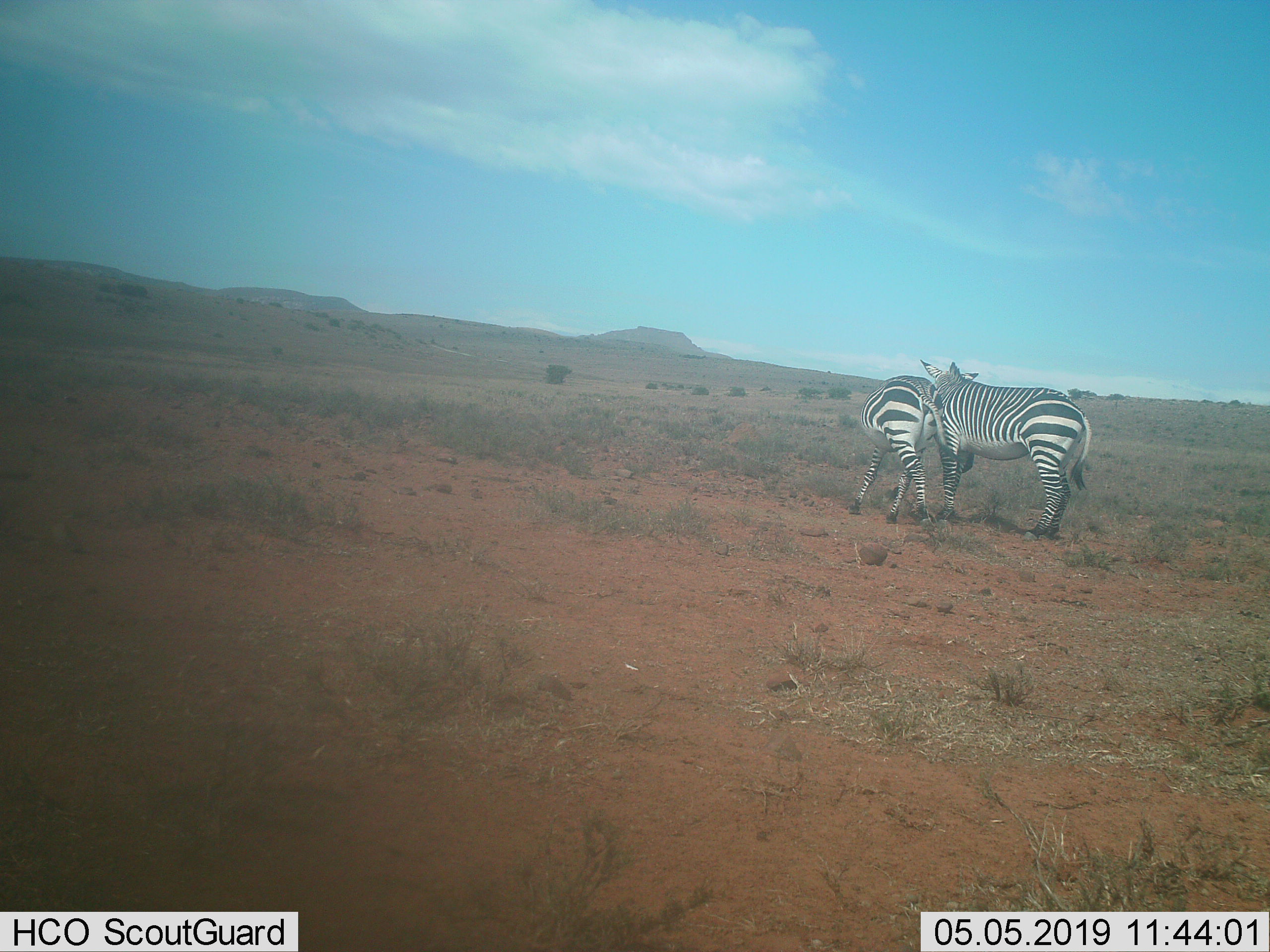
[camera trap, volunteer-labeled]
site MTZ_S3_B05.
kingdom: Animalia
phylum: Chordata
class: Mammalia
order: Perissodactyla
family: Equidae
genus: Equus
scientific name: Equus zebra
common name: mountain zebra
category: zebramountain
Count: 2.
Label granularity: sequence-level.